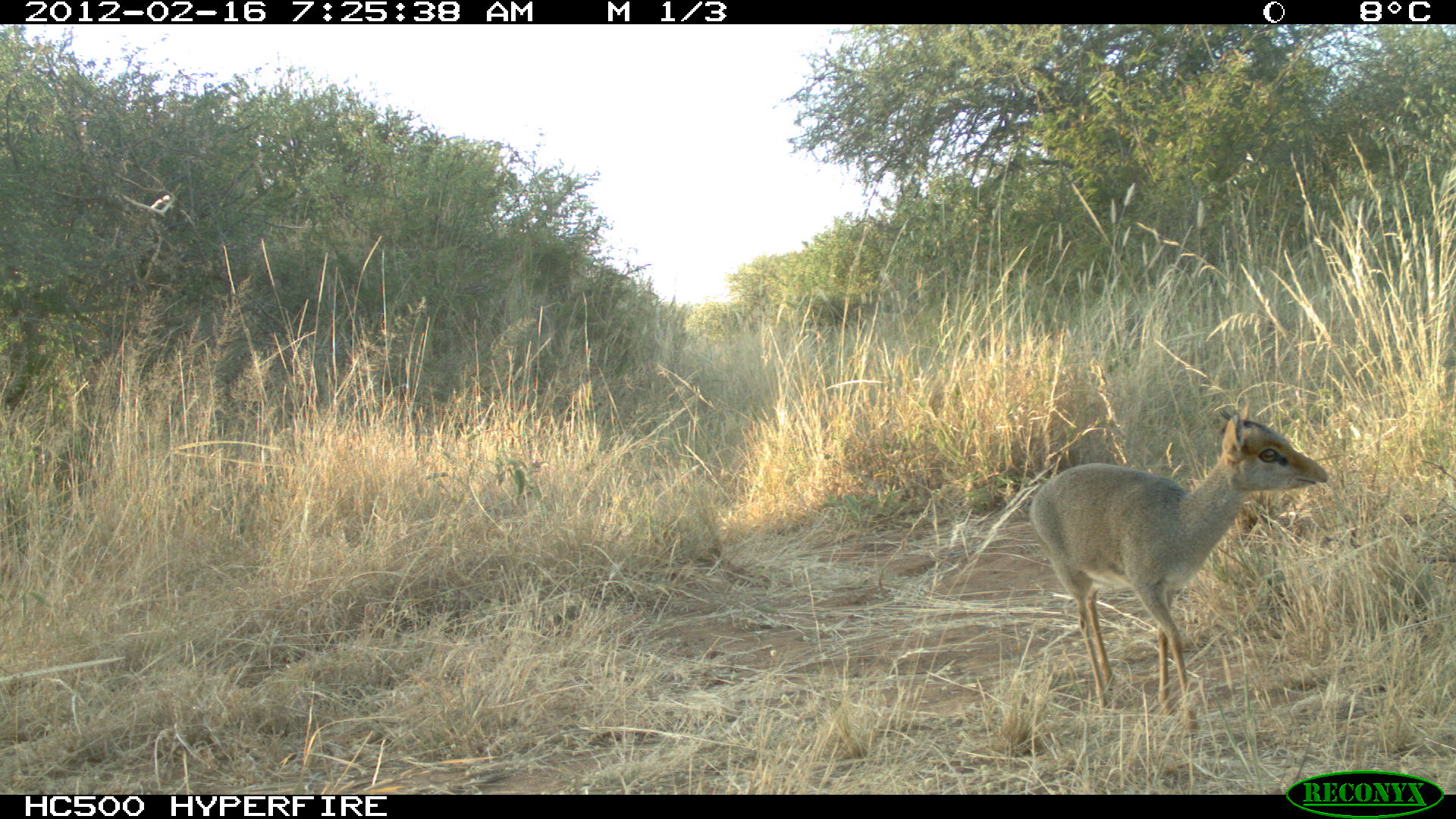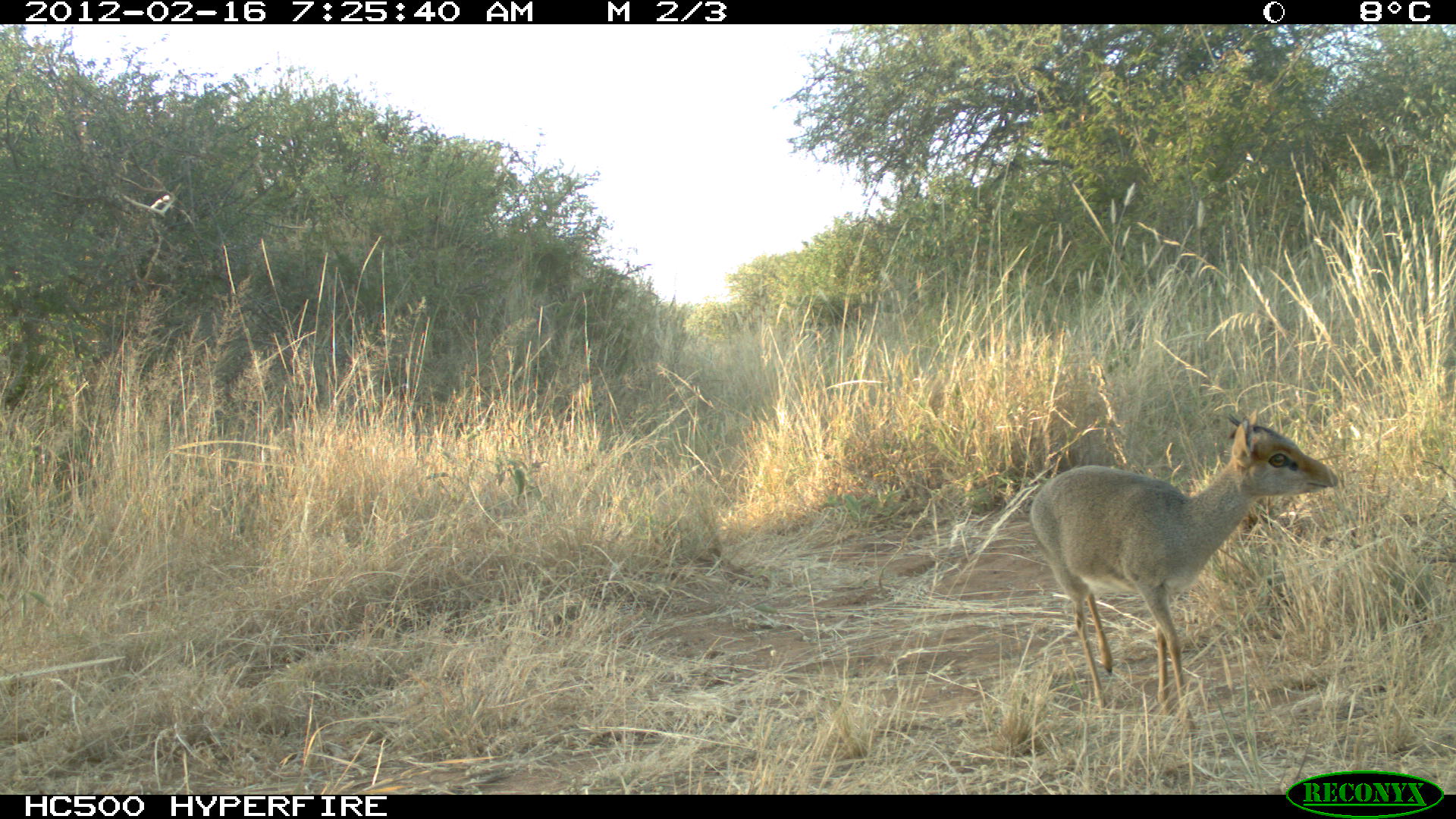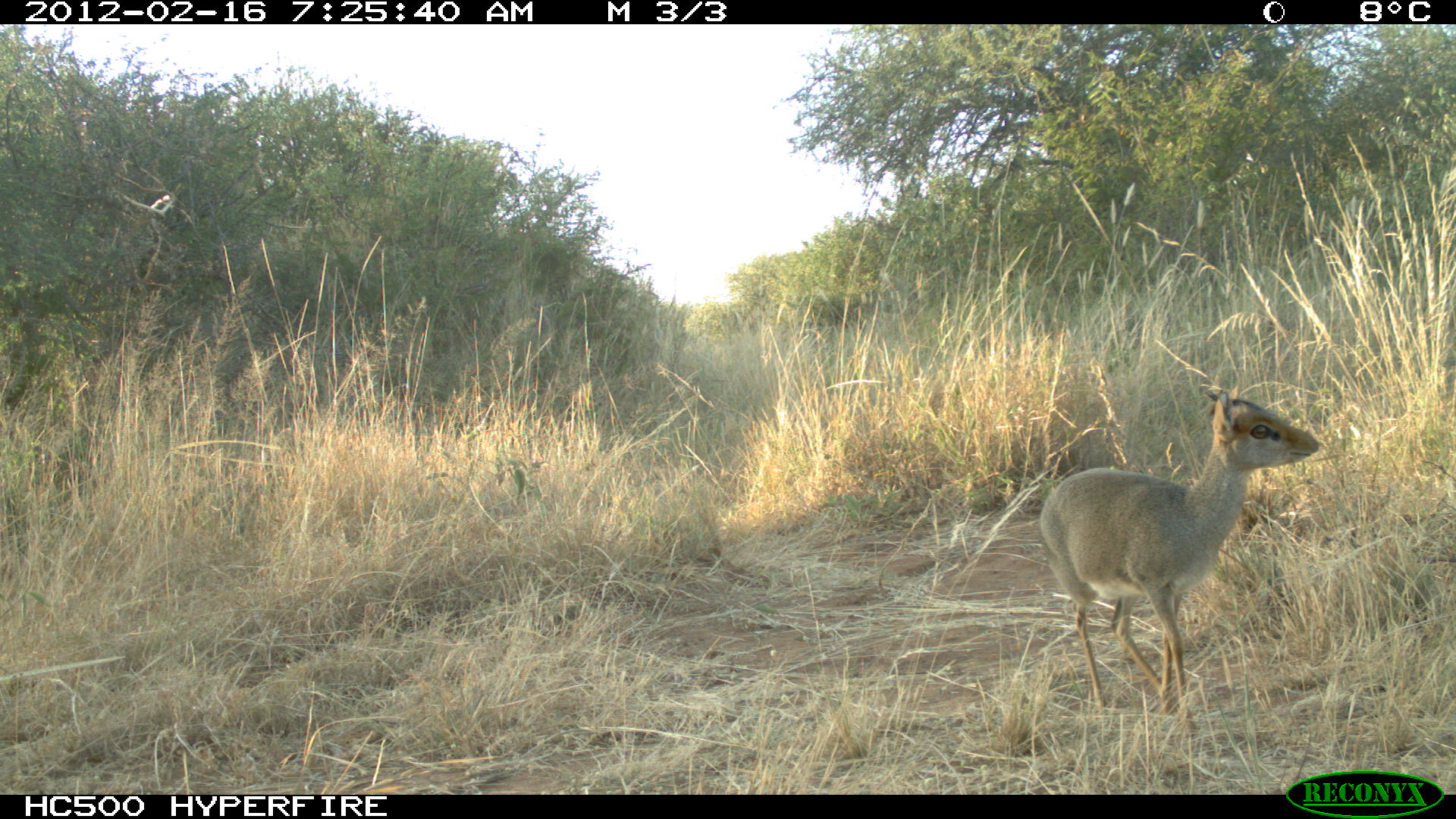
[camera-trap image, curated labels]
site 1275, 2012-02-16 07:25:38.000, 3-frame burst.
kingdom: Animalia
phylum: Chordata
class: Mammalia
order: Artiodactyla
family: Bovidae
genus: Madoqua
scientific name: Madoqua guentheri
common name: günther's dik-dik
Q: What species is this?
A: Madoqua guentheri (günther's dik-dik).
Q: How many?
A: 1.